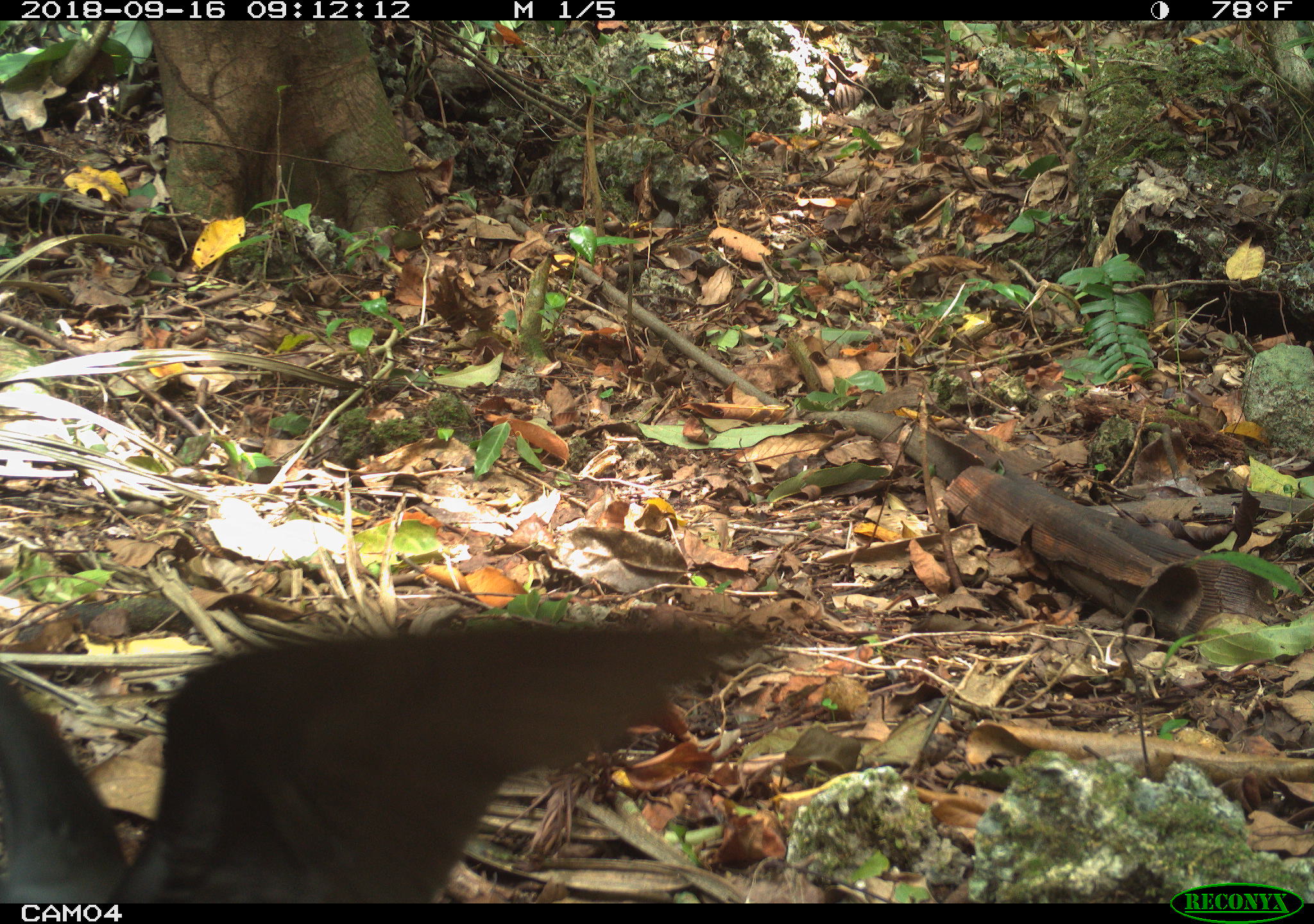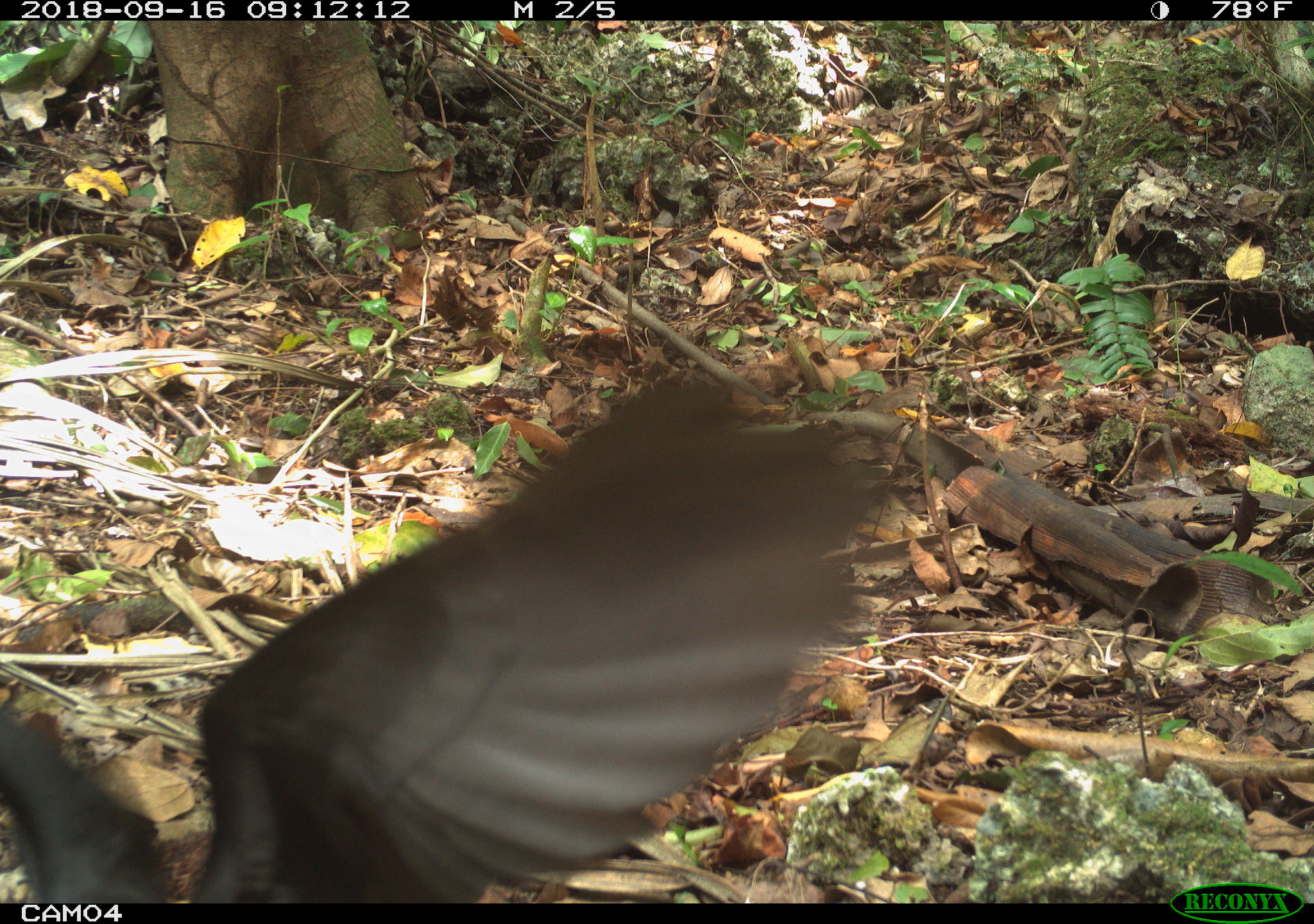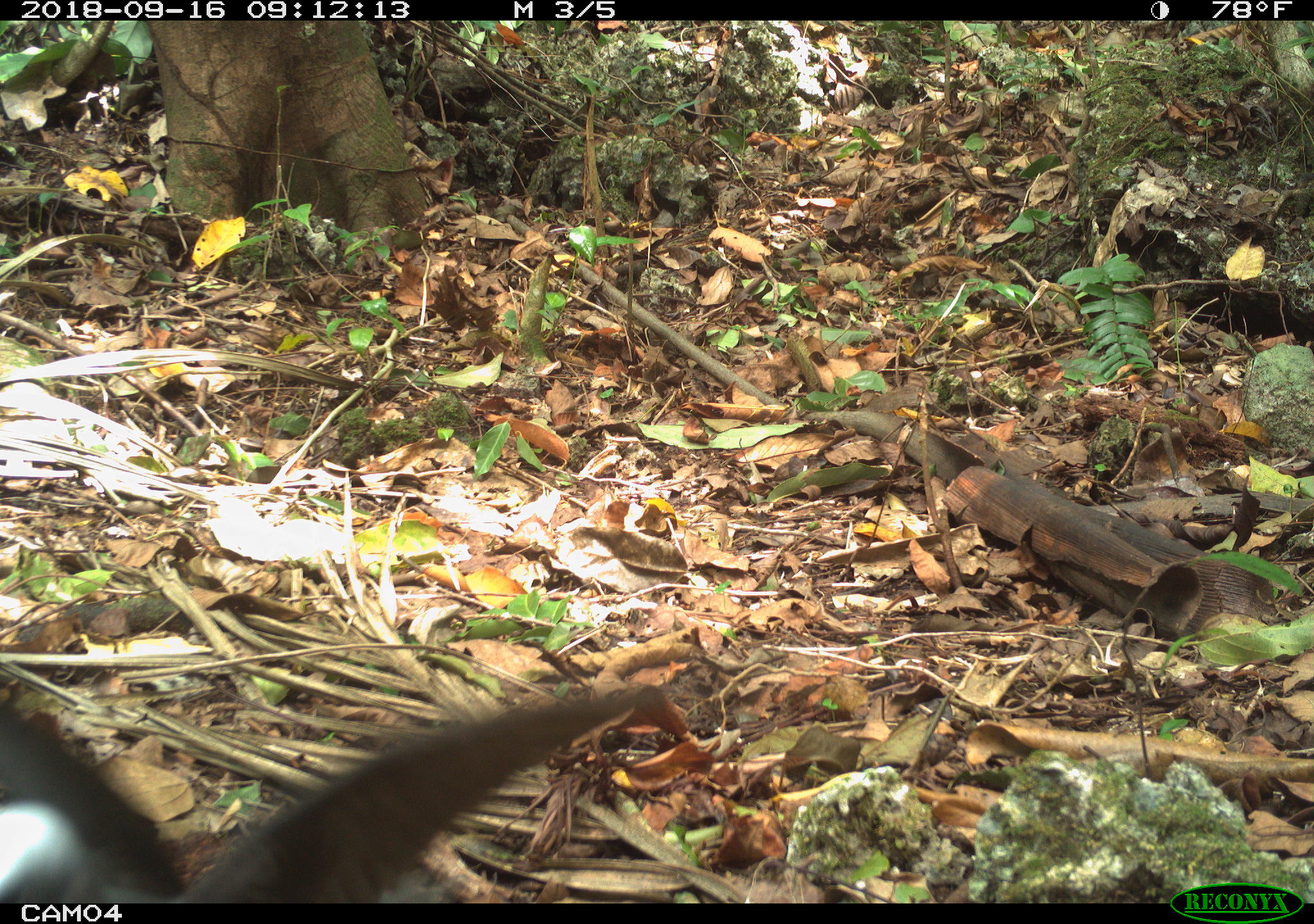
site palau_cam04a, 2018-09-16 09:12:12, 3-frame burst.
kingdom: Animalia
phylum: Chordata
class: Aves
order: Charadriiformes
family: Laridae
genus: Anous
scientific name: Anous stolidus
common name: brown noddy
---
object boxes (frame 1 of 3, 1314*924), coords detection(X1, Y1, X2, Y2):
brown noddy: detection(0, 603, 771, 902)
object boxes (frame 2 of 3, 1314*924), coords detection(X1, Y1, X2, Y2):
brown noddy: detection(0, 371, 890, 901)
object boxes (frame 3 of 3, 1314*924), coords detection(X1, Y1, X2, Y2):
brown noddy: detection(0, 683, 665, 901)